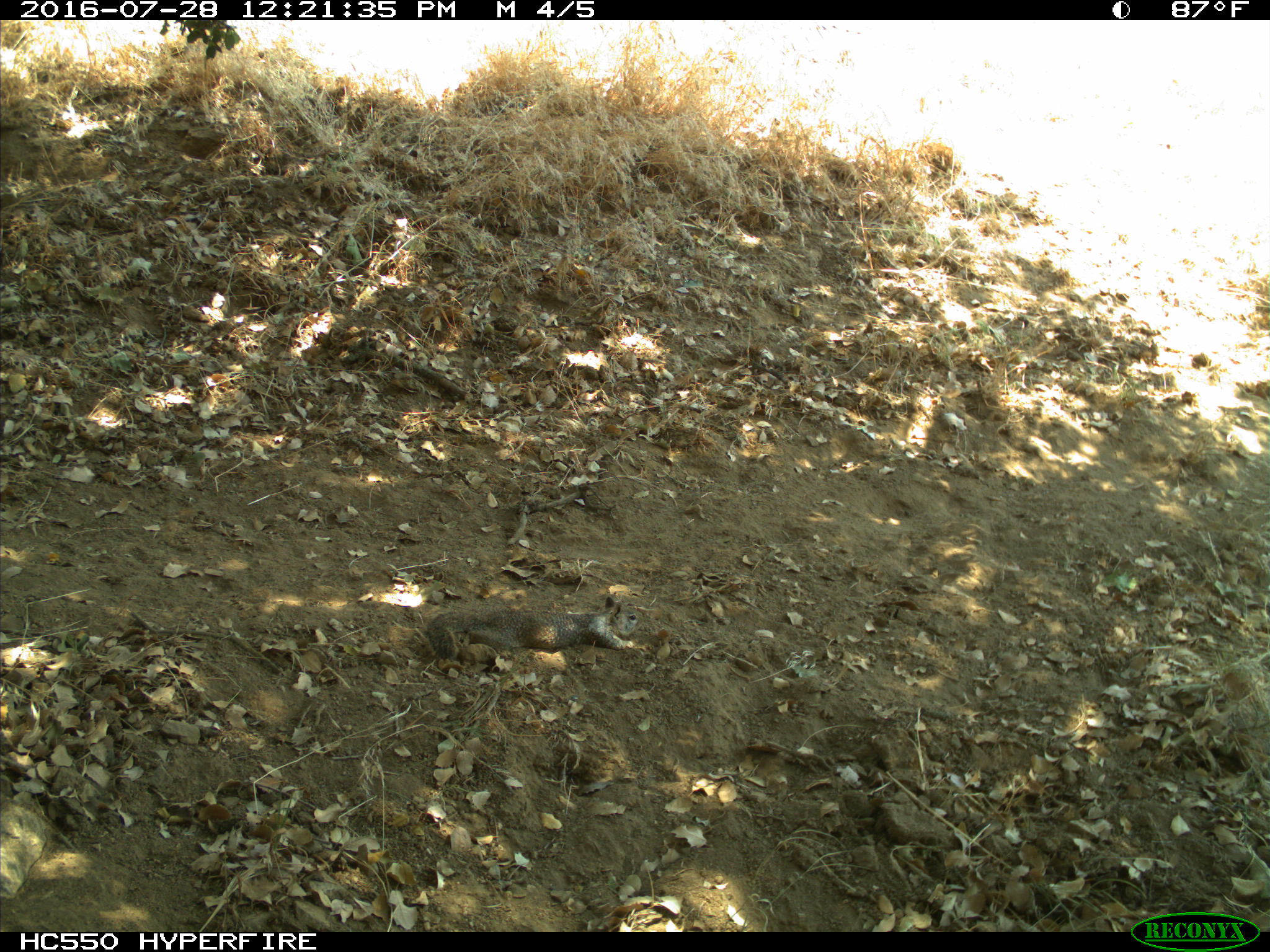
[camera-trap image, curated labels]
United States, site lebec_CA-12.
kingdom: Animalia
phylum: Chordata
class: Mammalia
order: Rodentia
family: Sciuridae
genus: Otospermophilus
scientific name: Otospermophilus beecheyi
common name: california ground squirrel